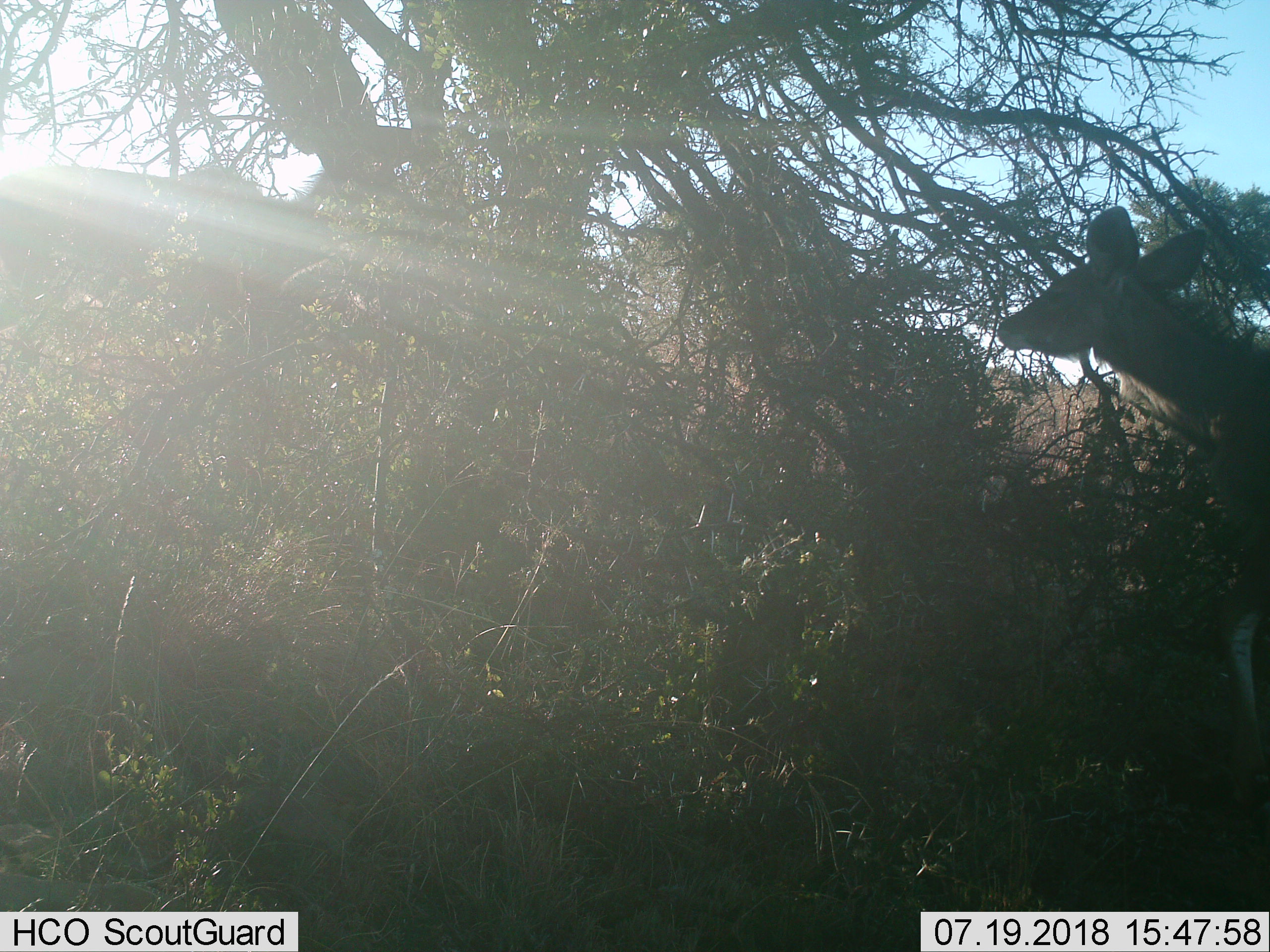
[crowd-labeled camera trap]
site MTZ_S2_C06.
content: unidentified animal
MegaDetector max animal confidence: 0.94